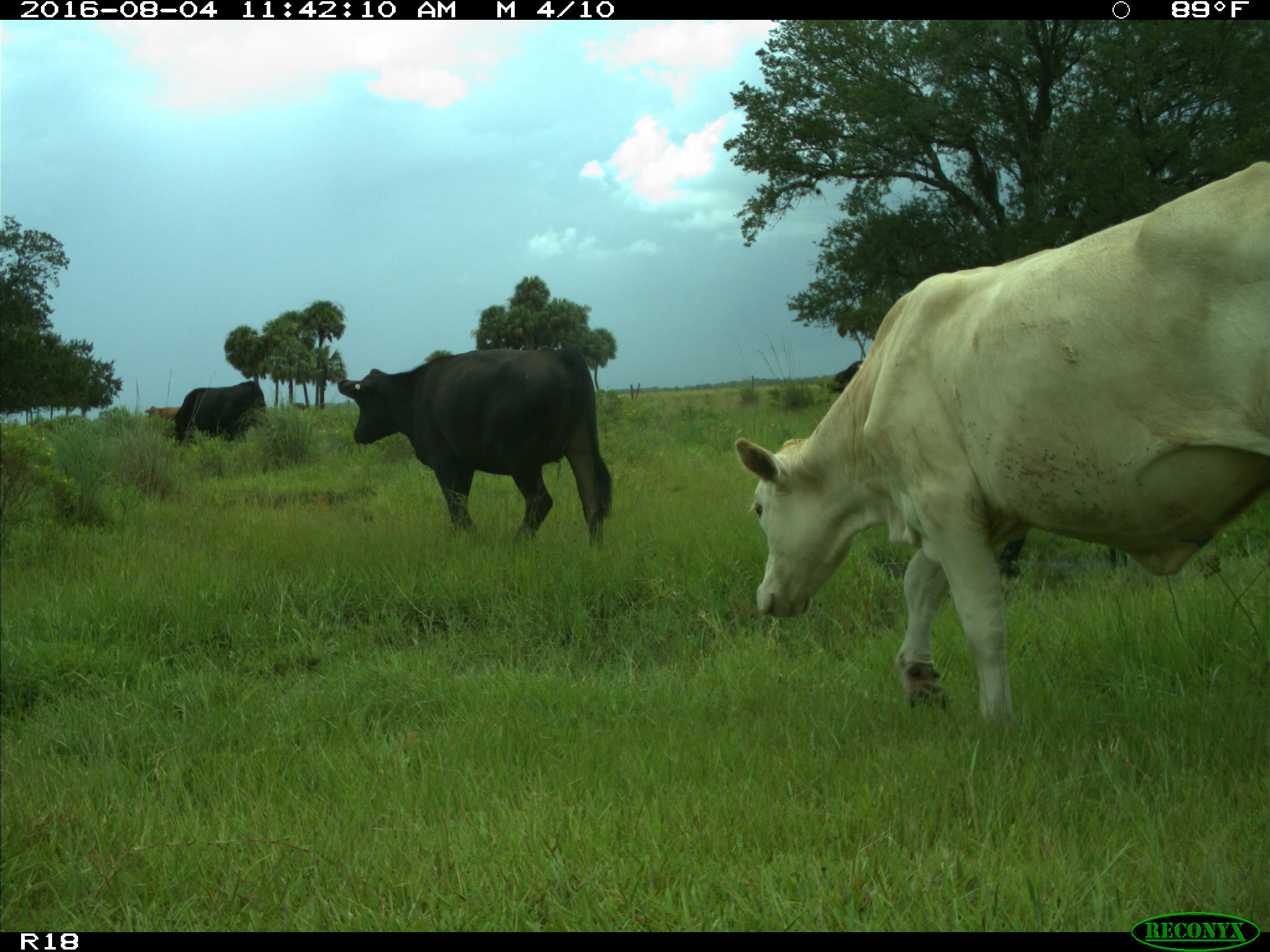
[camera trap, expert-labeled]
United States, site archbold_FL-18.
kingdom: Animalia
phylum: Chordata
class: Mammalia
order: Artiodactyla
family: Bovidae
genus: Bos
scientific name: Bos taurus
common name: domestic cow